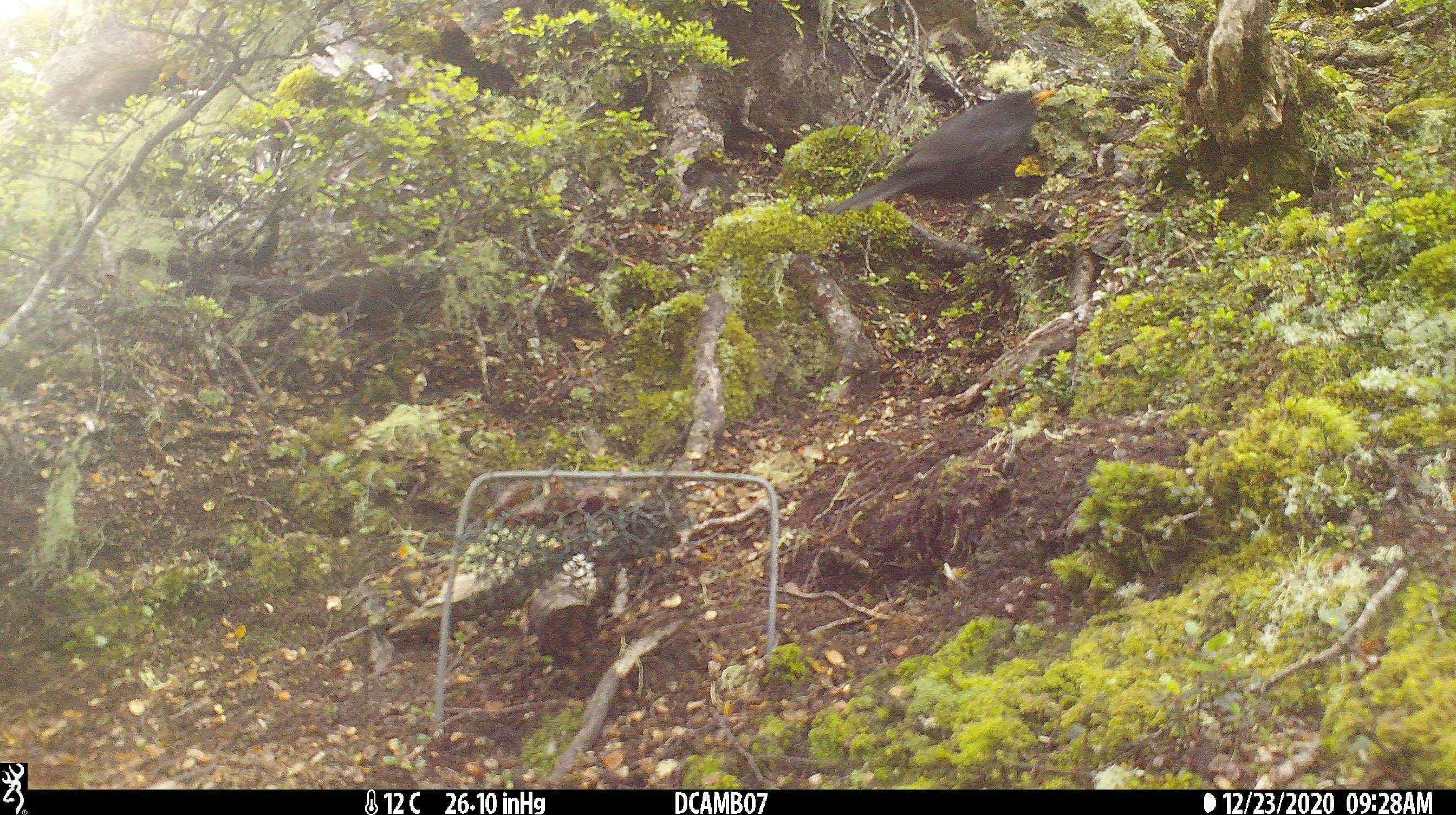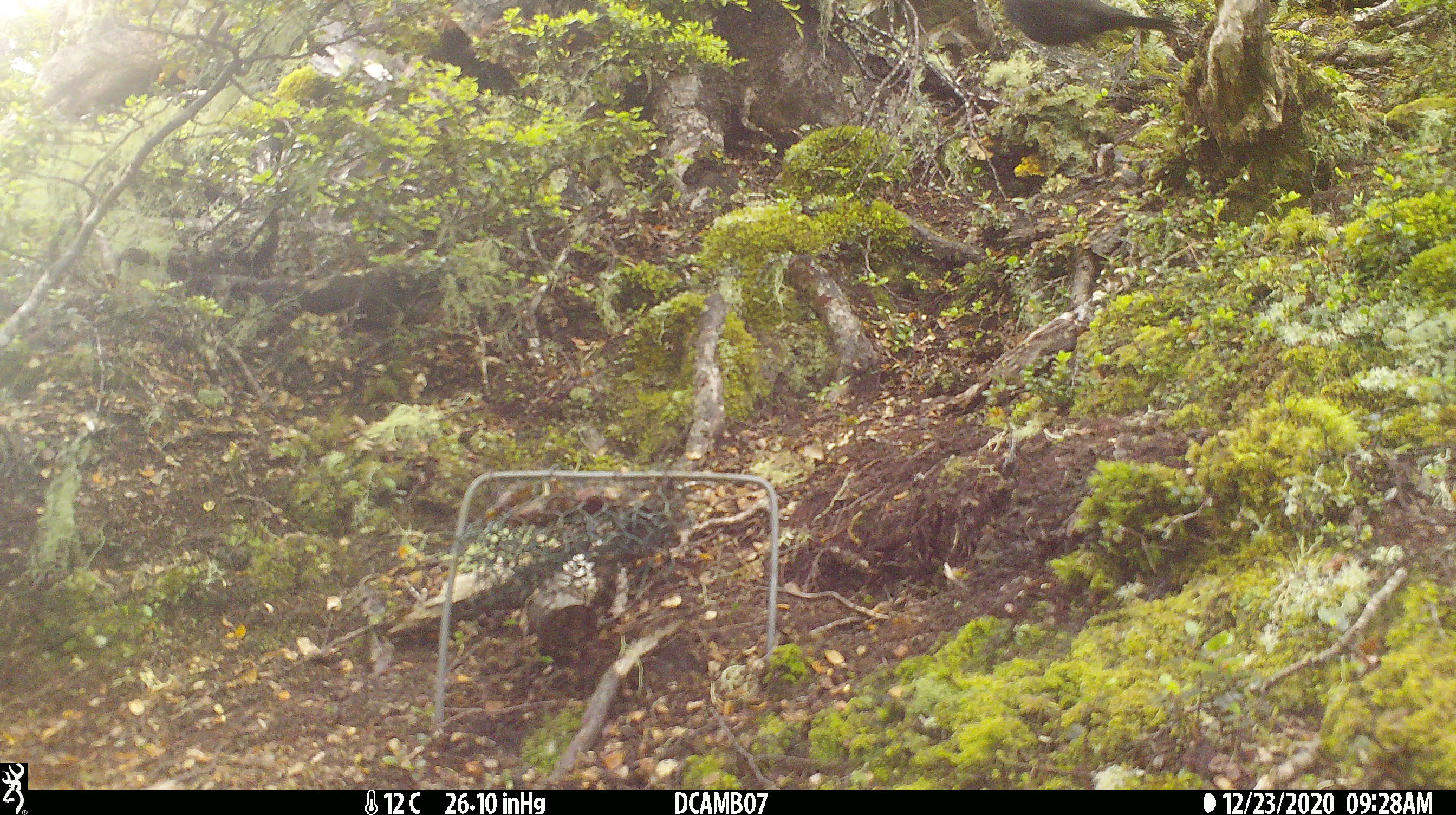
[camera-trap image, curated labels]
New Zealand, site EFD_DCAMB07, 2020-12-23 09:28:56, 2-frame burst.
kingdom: Animalia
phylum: Chordata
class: Aves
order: Passeriformes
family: Turdidae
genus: Turdus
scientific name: Turdus merula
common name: eurasian blackbird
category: blackbird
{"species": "blackbird (eurasian blackbird) (Turdus merula)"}